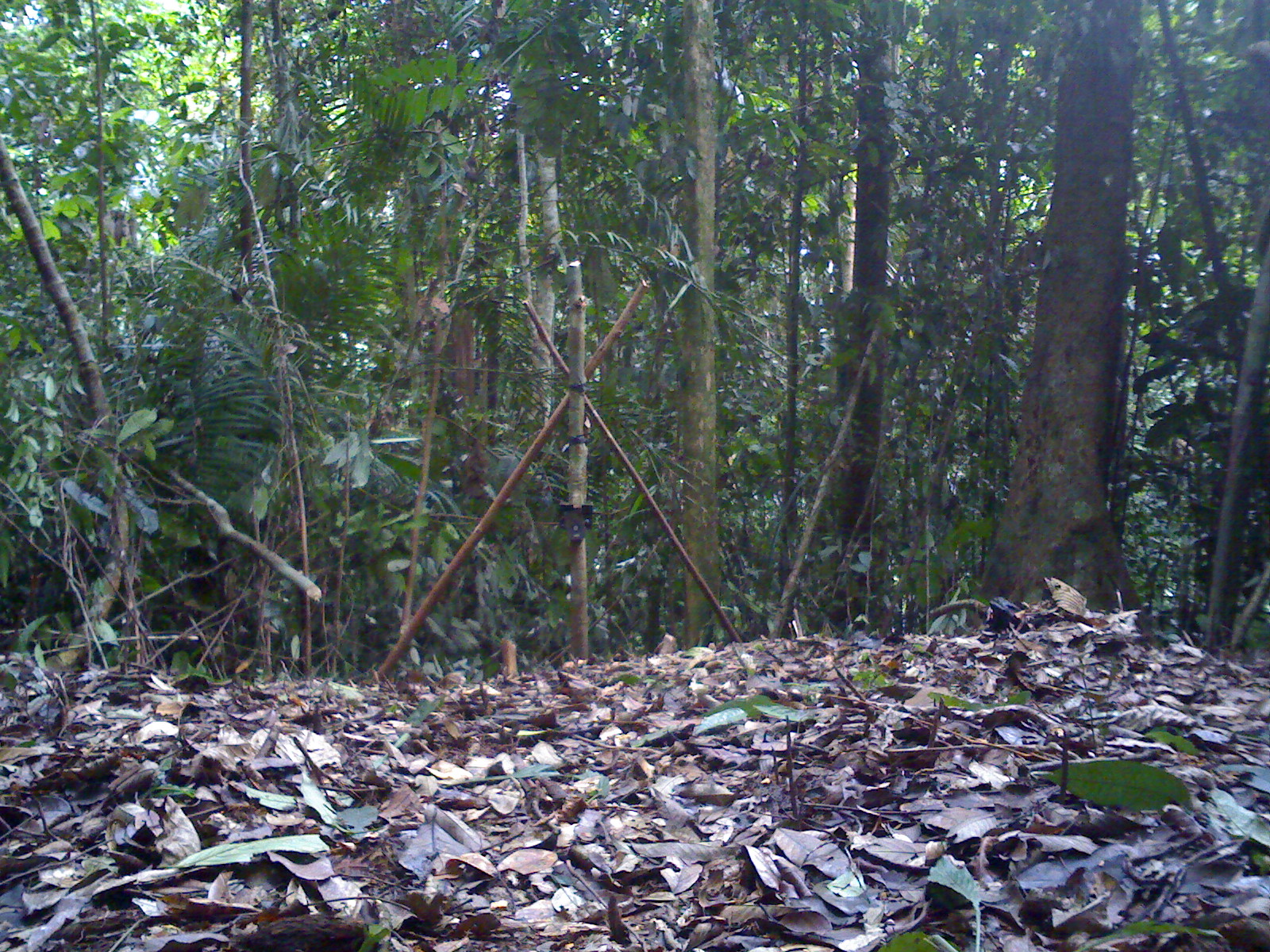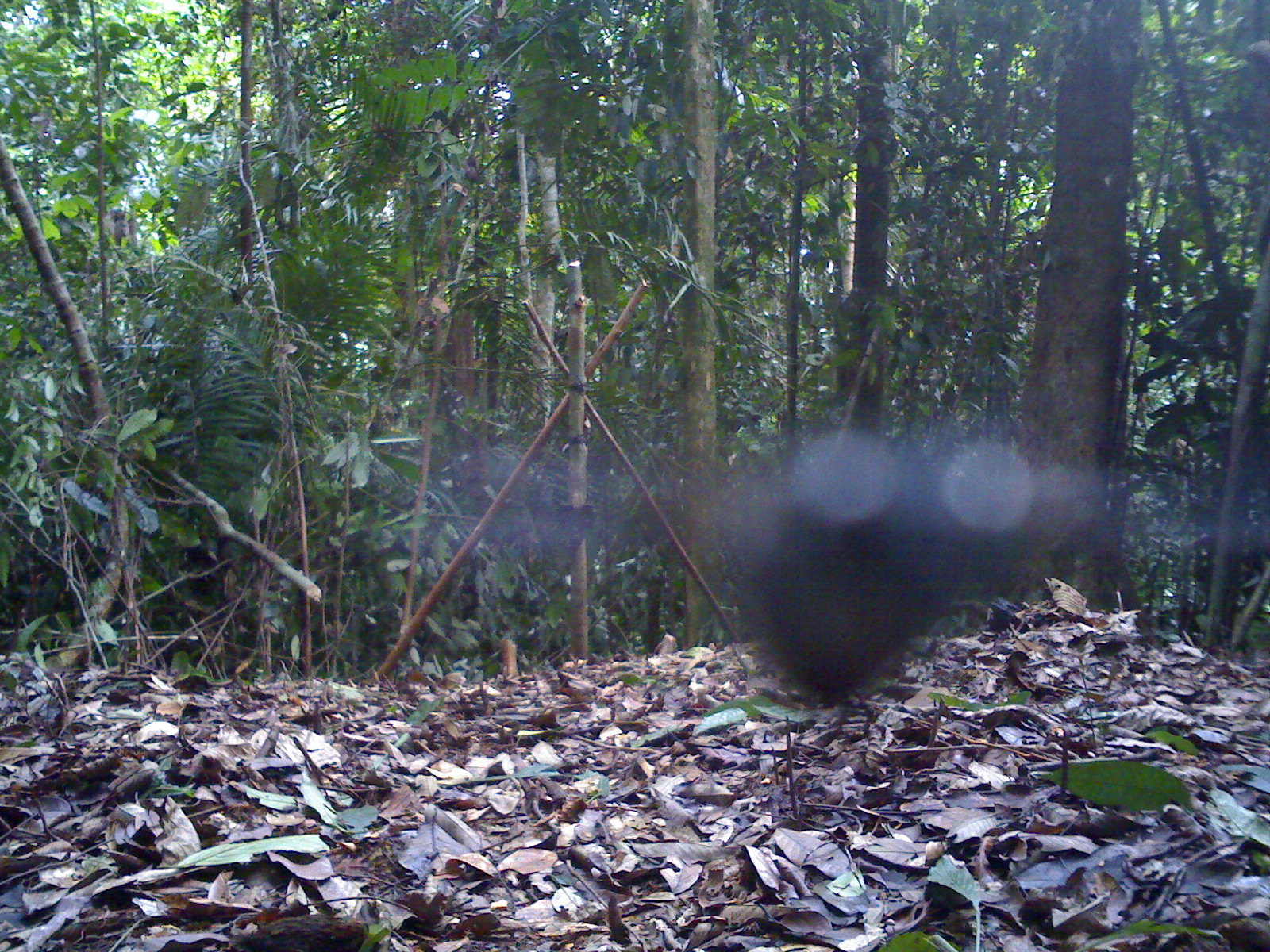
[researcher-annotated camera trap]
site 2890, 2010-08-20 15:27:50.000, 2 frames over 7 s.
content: unidentified animal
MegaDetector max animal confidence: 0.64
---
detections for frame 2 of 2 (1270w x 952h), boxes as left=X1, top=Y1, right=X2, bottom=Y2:
unknown: left=729, top=440, right=1064, bottom=754